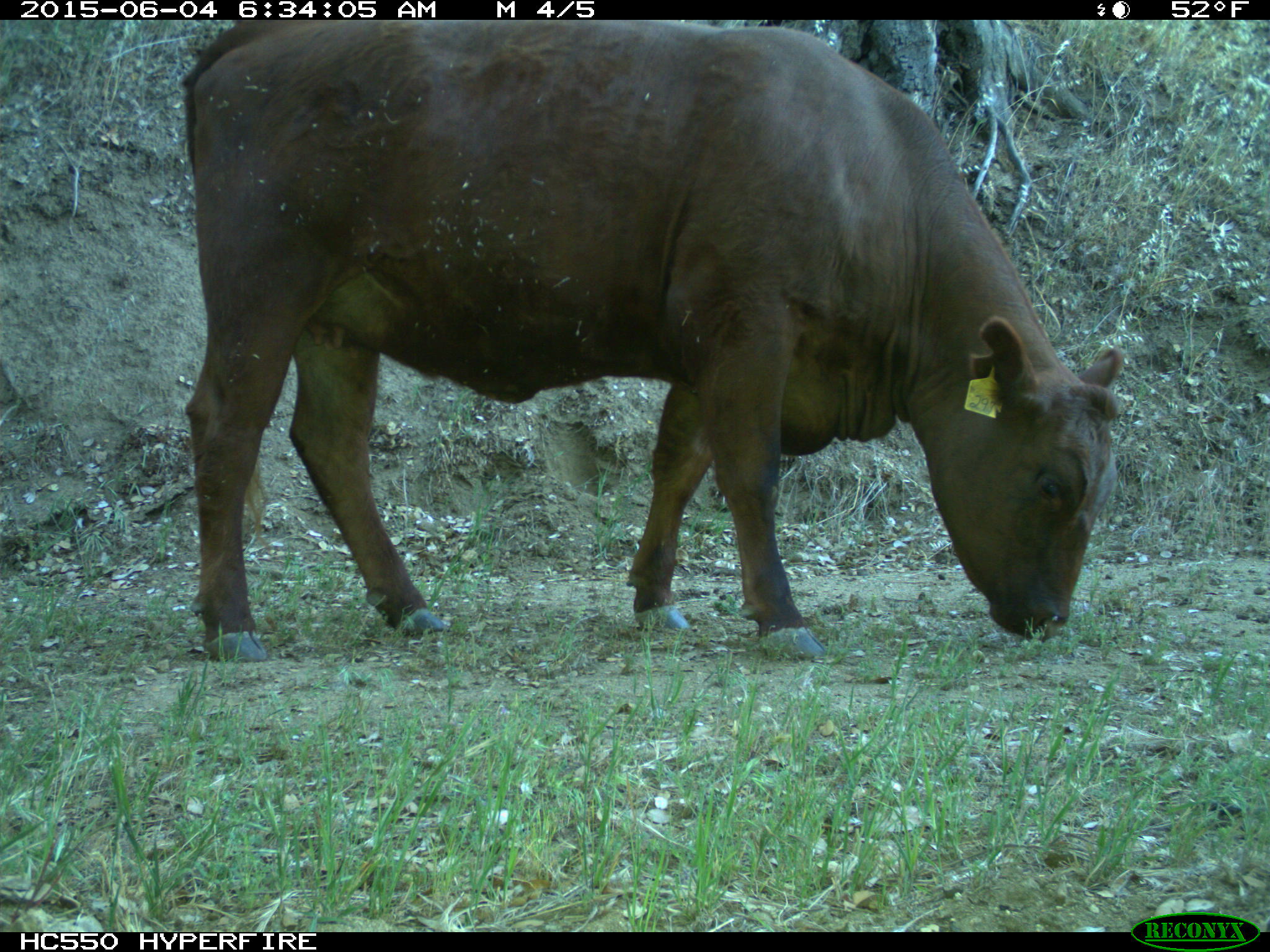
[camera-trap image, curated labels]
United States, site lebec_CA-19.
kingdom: Animalia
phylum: Chordata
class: Mammalia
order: Artiodactyla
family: Bovidae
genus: Bos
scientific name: Bos taurus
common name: domestic cow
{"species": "Bos taurus (domestic cow)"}